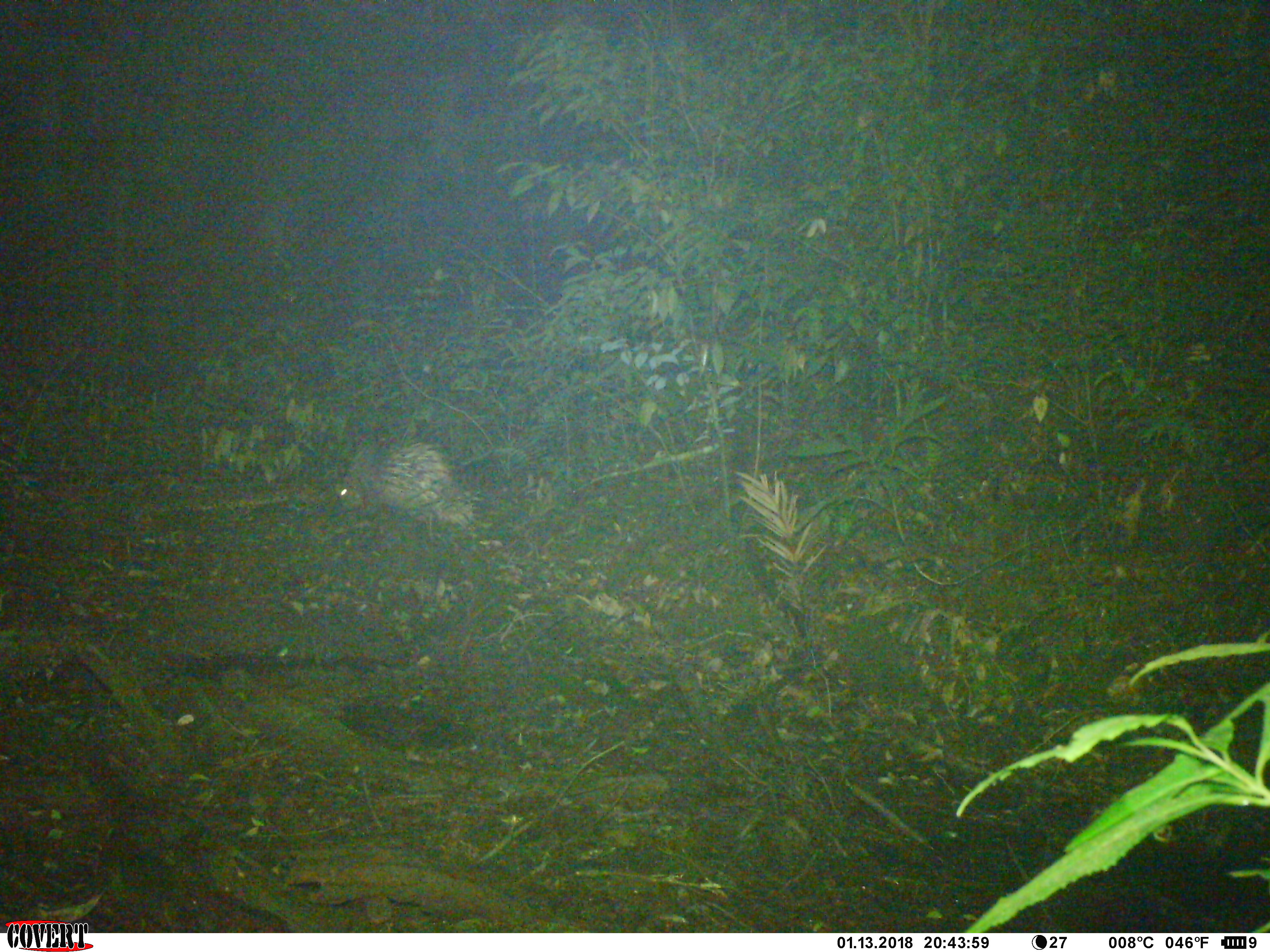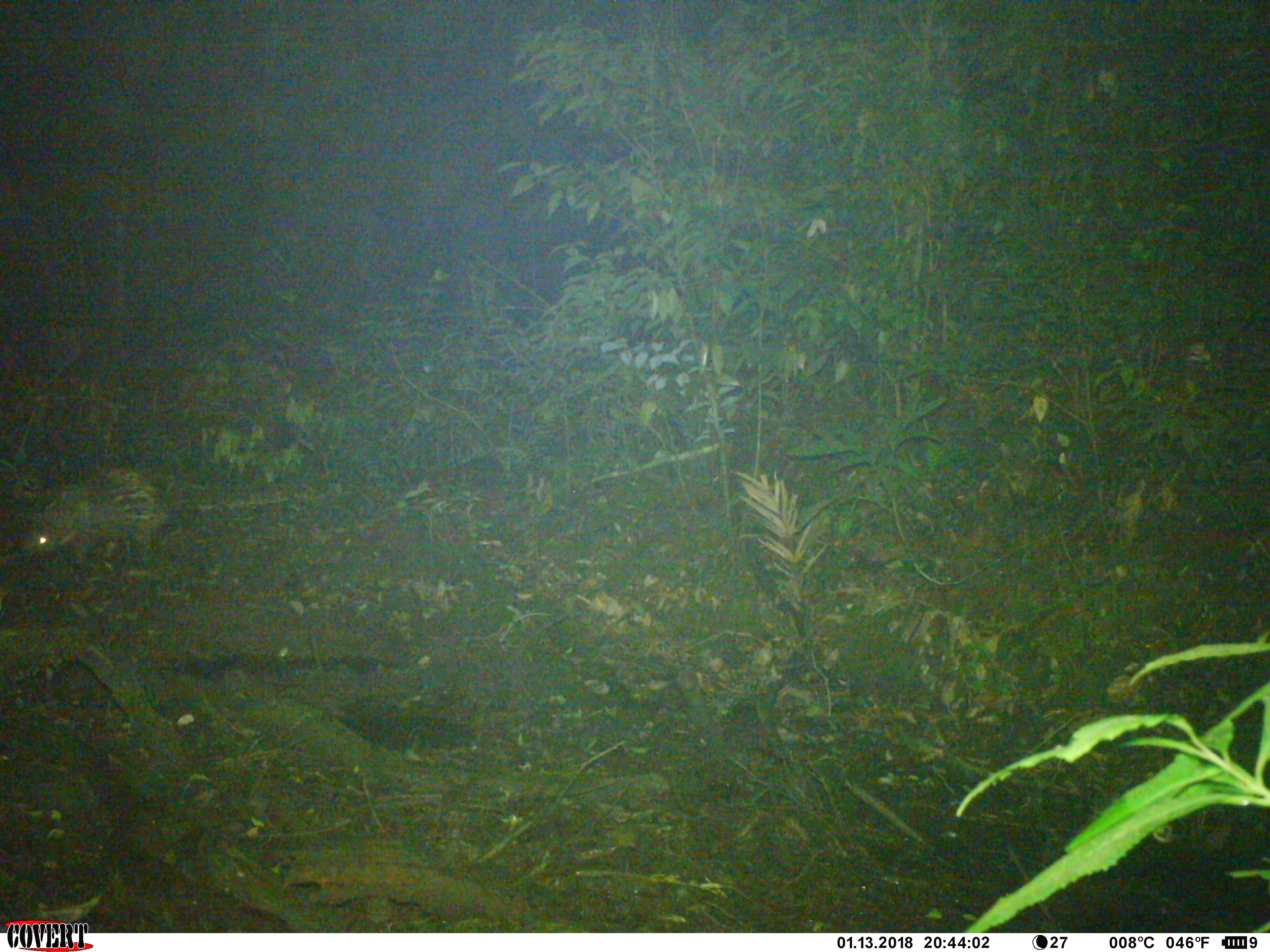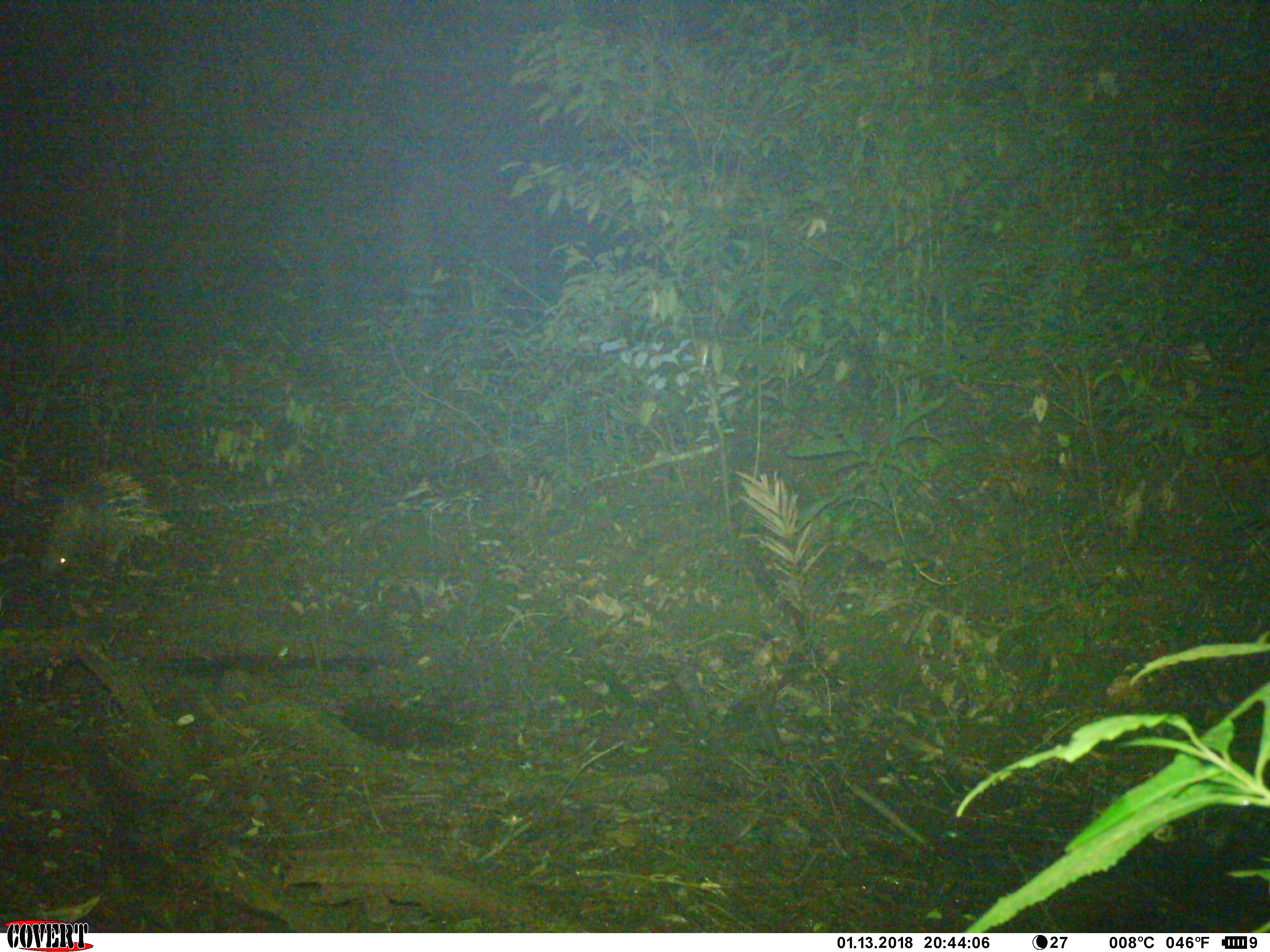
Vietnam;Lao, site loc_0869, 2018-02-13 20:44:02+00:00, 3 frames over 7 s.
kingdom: Animalia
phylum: Chordata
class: Mammalia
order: Rodentia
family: Hystricidae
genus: Hystrix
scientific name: Hystrix brachyura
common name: malayan porcupine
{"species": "malayan porcupine (Hystrix brachyura)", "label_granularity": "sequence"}